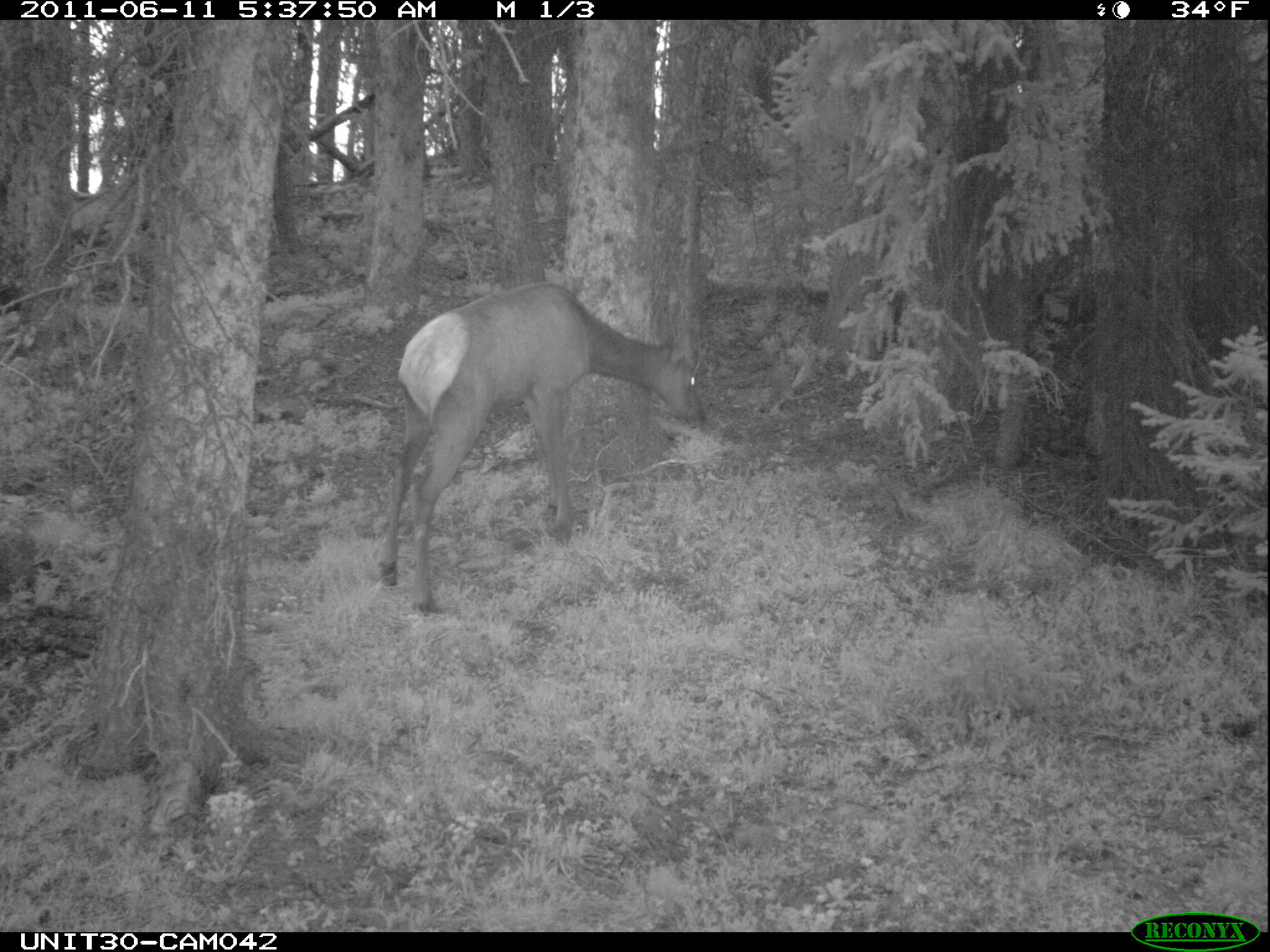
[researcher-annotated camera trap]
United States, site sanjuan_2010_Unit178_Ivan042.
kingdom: Animalia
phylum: Chordata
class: Mammalia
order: Artiodactyla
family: Cervidae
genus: Cervus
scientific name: Cervus elaphus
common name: red deer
Cervus elaphus (red deer).